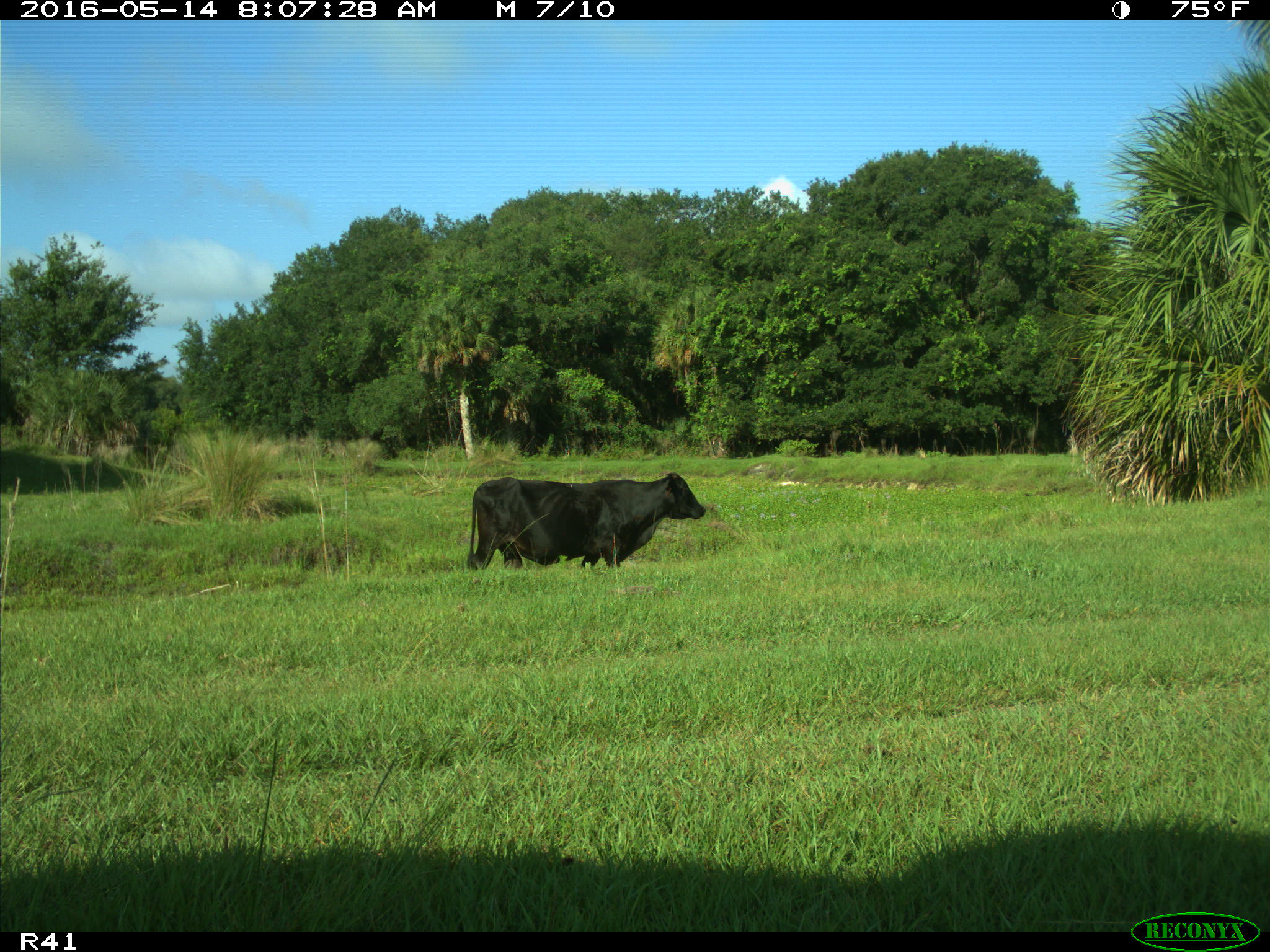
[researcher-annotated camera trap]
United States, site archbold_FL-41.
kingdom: Animalia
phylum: Chordata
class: Mammalia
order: Artiodactyla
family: Bovidae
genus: Bos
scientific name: Bos taurus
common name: domestic cow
Bos taurus (domestic cow).